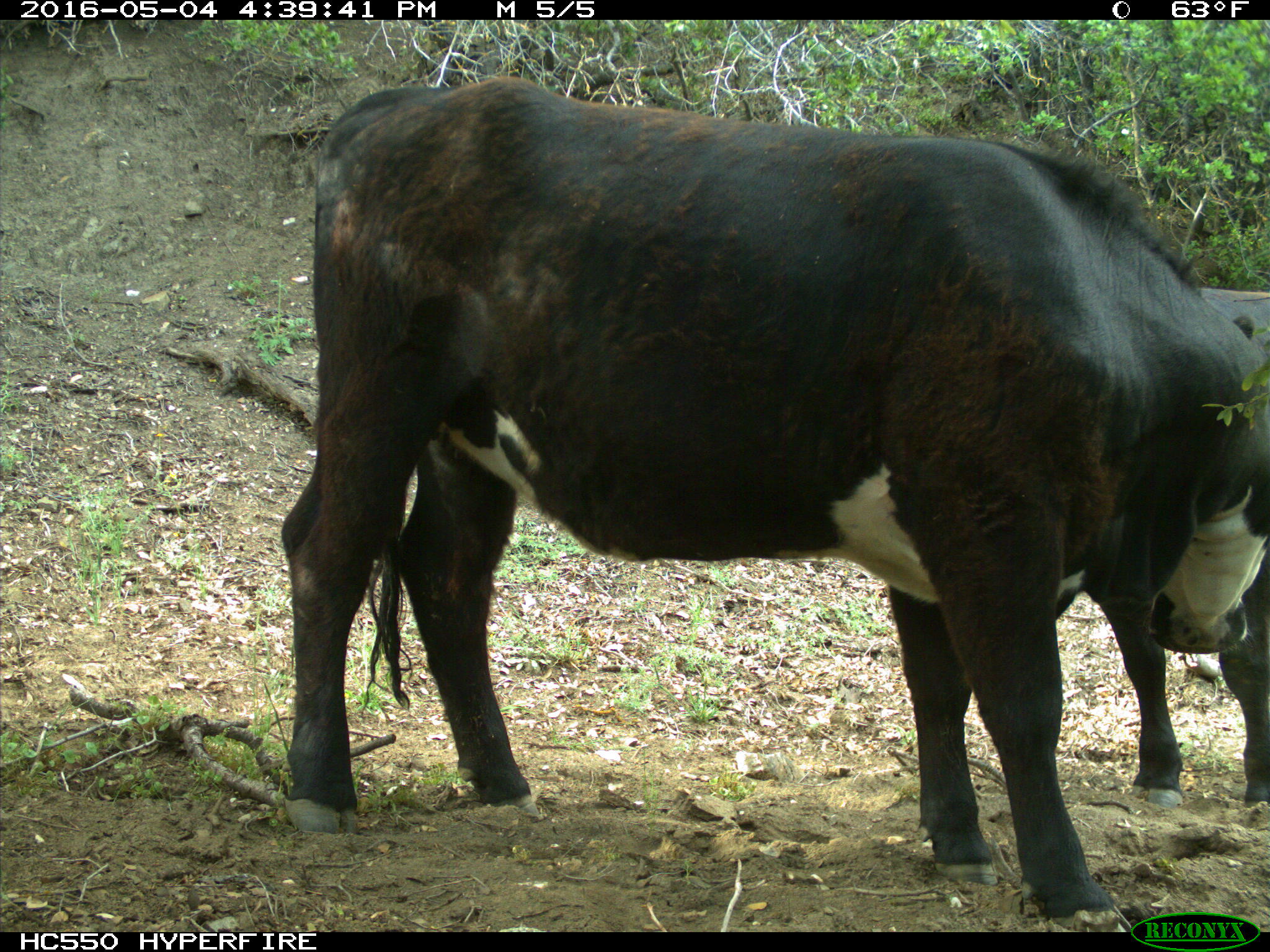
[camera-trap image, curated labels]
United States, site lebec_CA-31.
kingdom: Animalia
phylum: Chordata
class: Mammalia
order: Artiodactyla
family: Bovidae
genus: Bos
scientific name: Bos taurus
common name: domestic cow